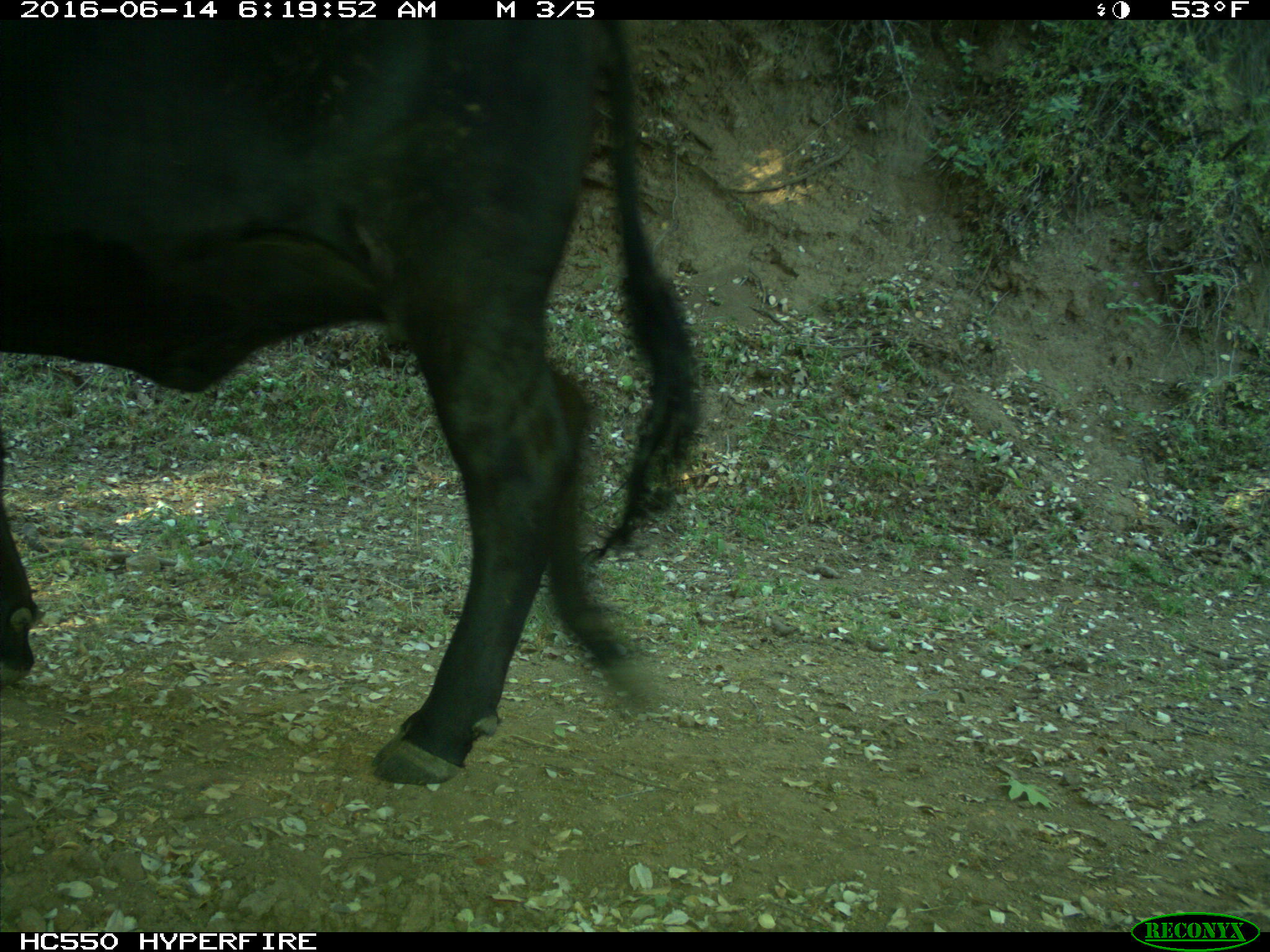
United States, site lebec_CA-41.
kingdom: Animalia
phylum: Chordata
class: Mammalia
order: Artiodactyla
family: Bovidae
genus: Bos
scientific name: Bos taurus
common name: domestic cow